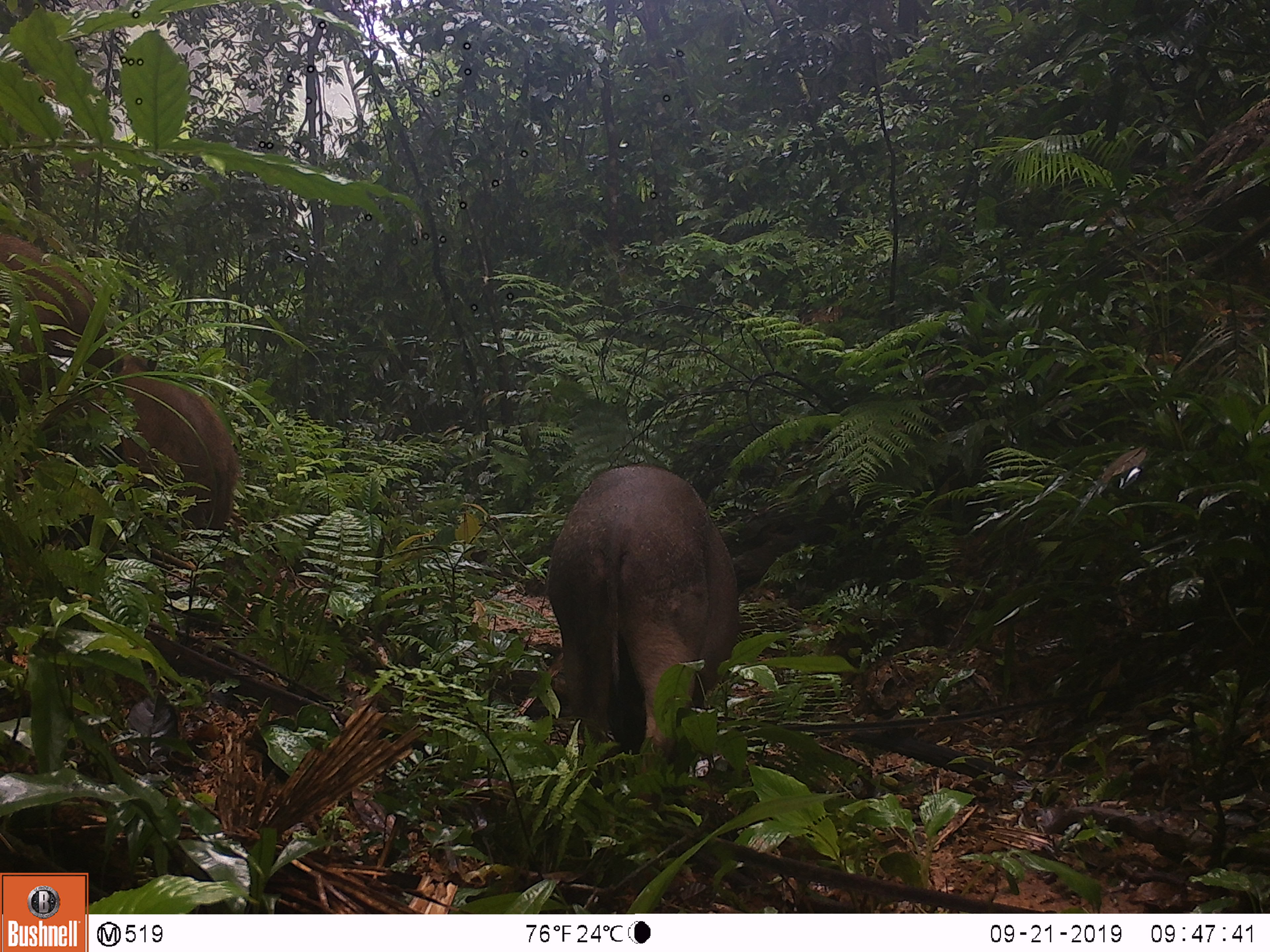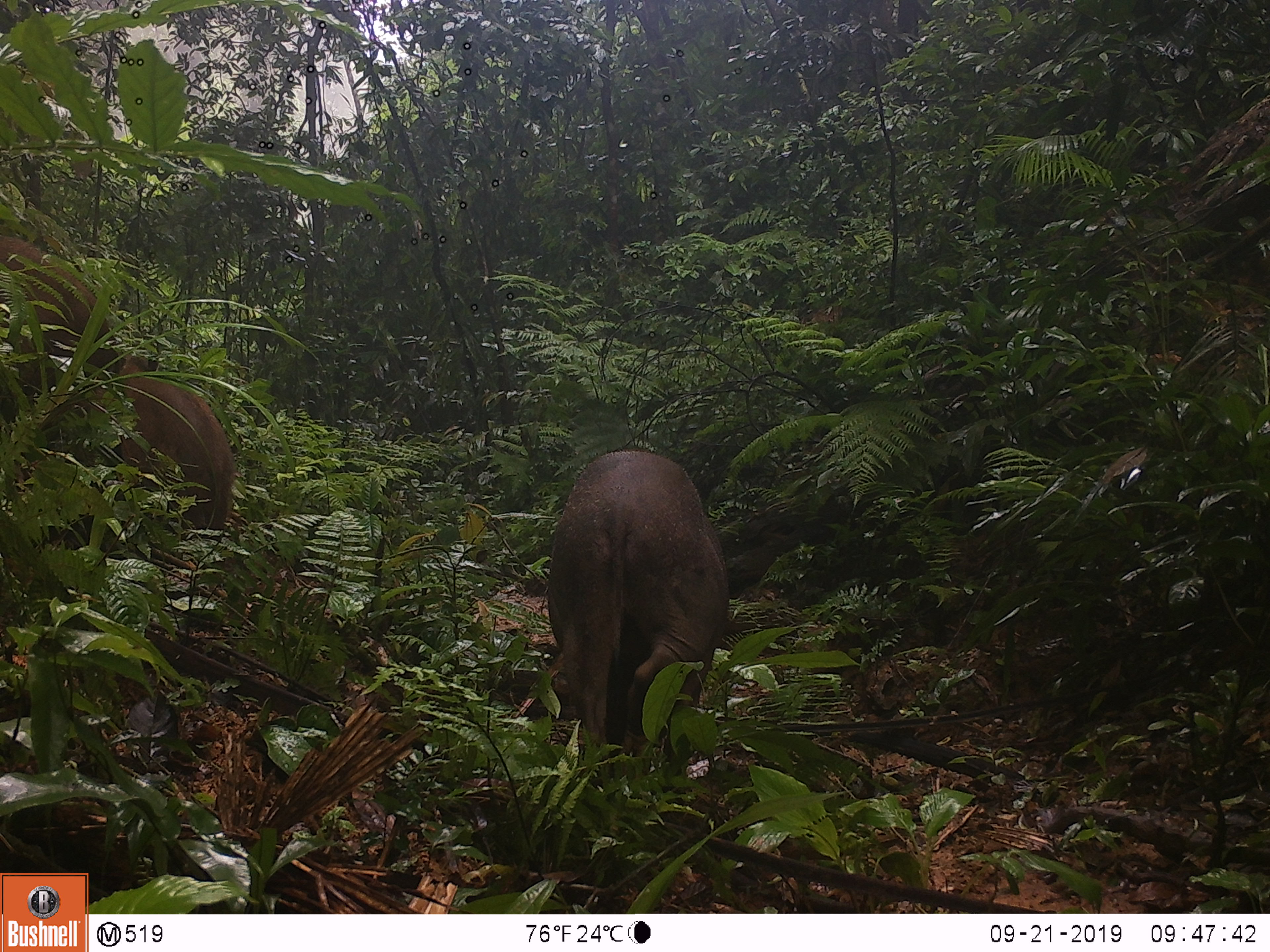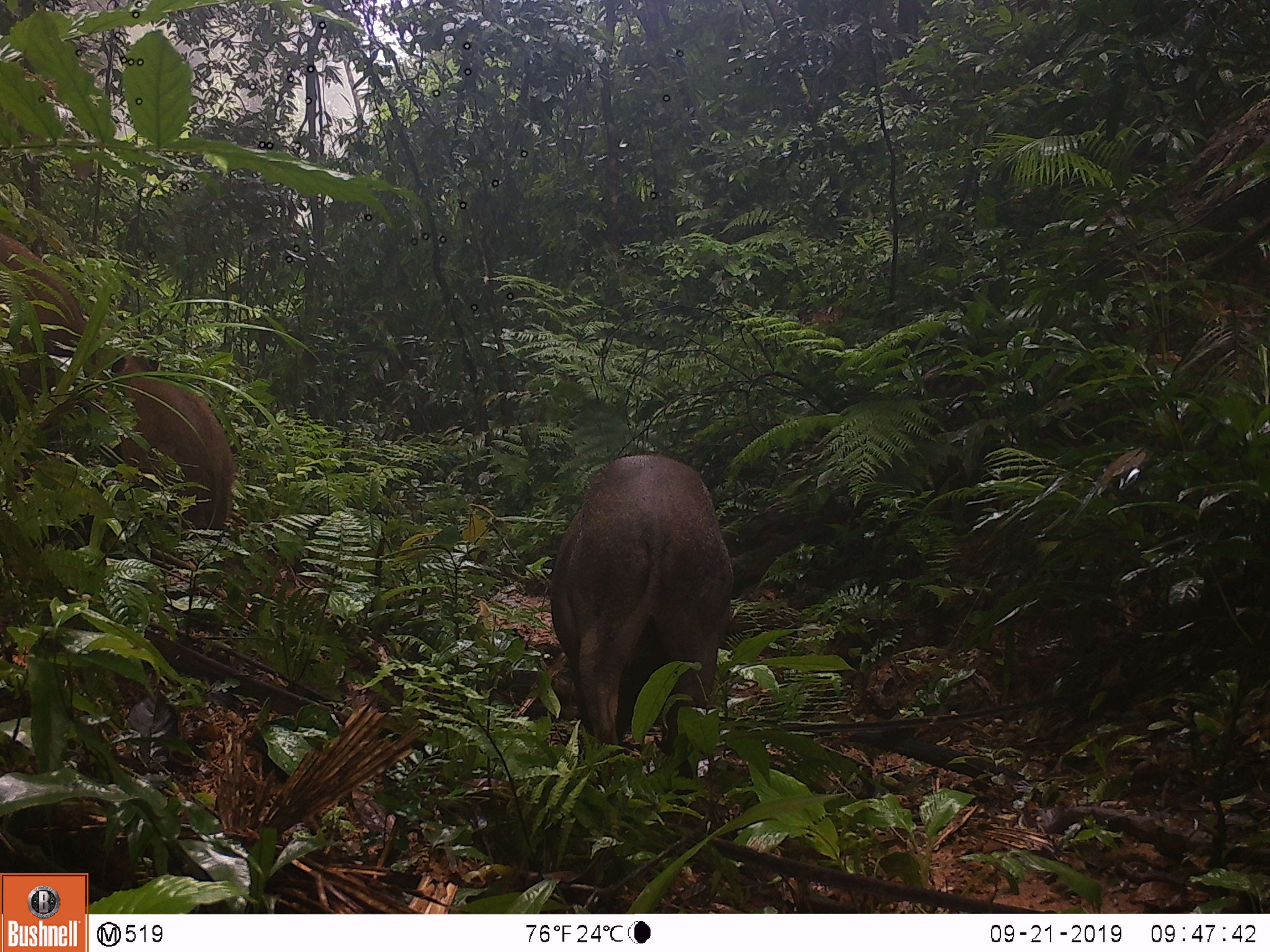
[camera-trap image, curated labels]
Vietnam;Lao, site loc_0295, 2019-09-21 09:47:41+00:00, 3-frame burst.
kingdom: Animalia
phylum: Chordata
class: Mammalia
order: Artiodactyla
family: Suidae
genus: Sus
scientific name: Sus scrofa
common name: eurasian wild pig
Eurasian wild pig (Sus scrofa). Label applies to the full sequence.